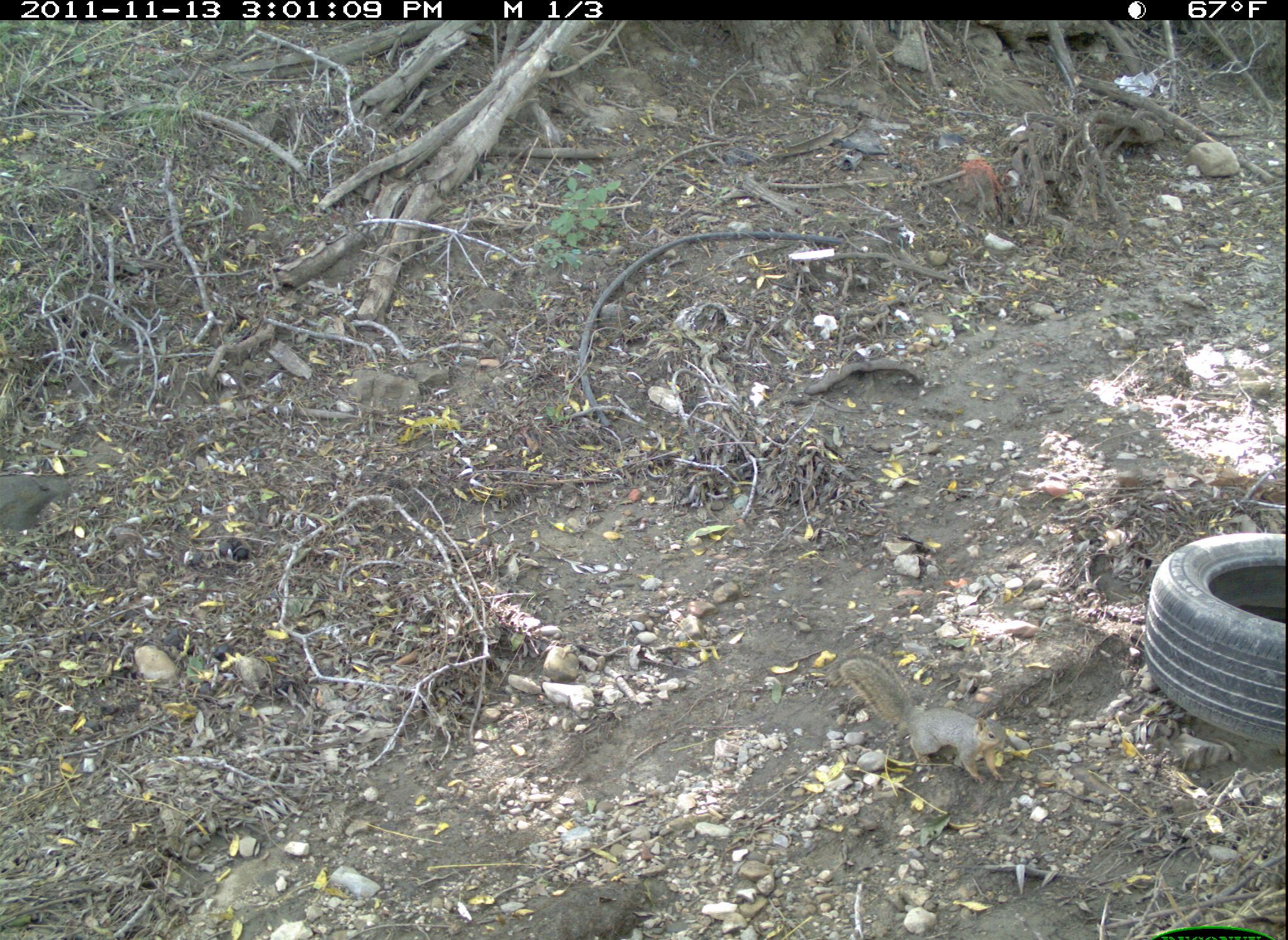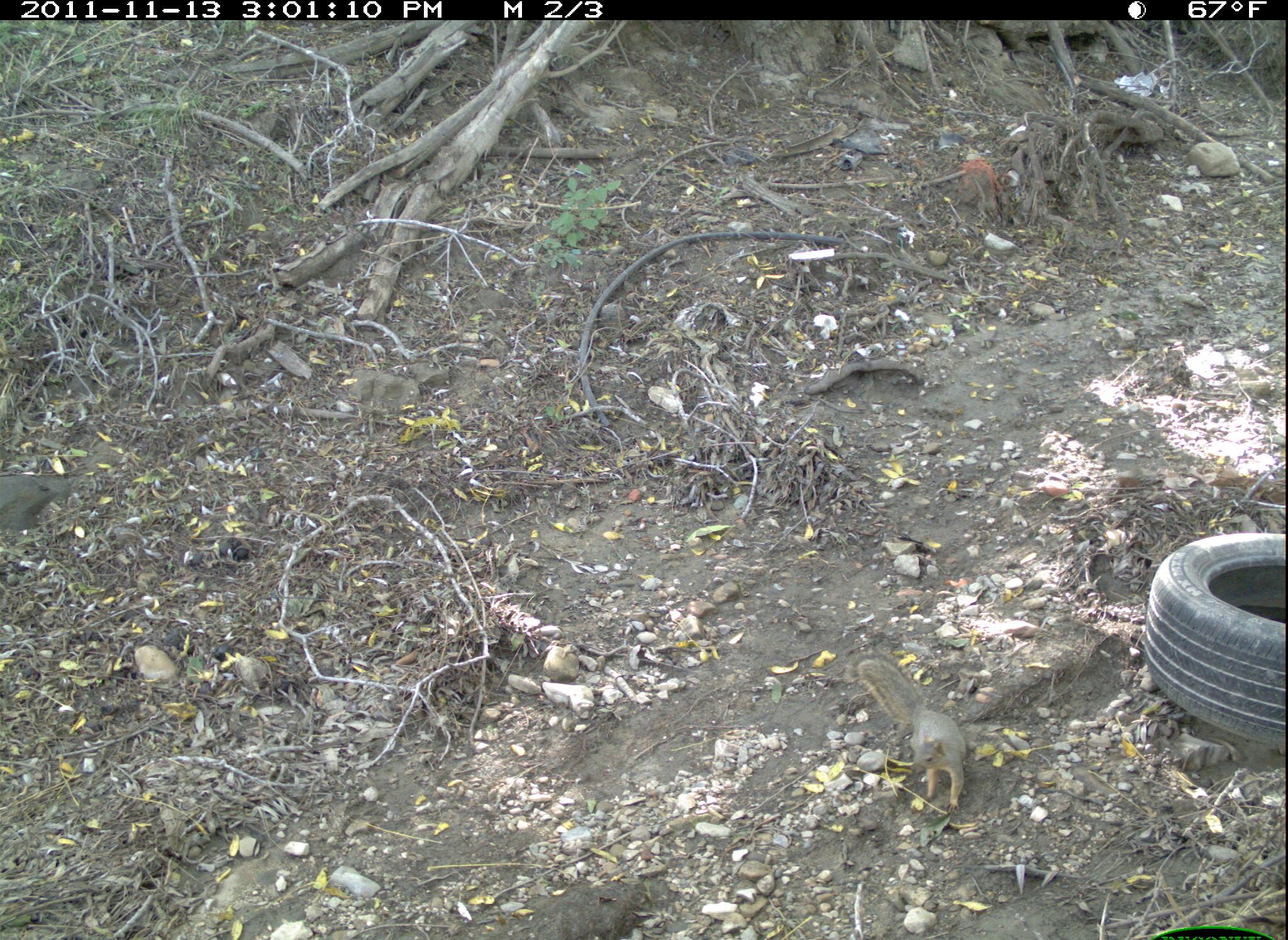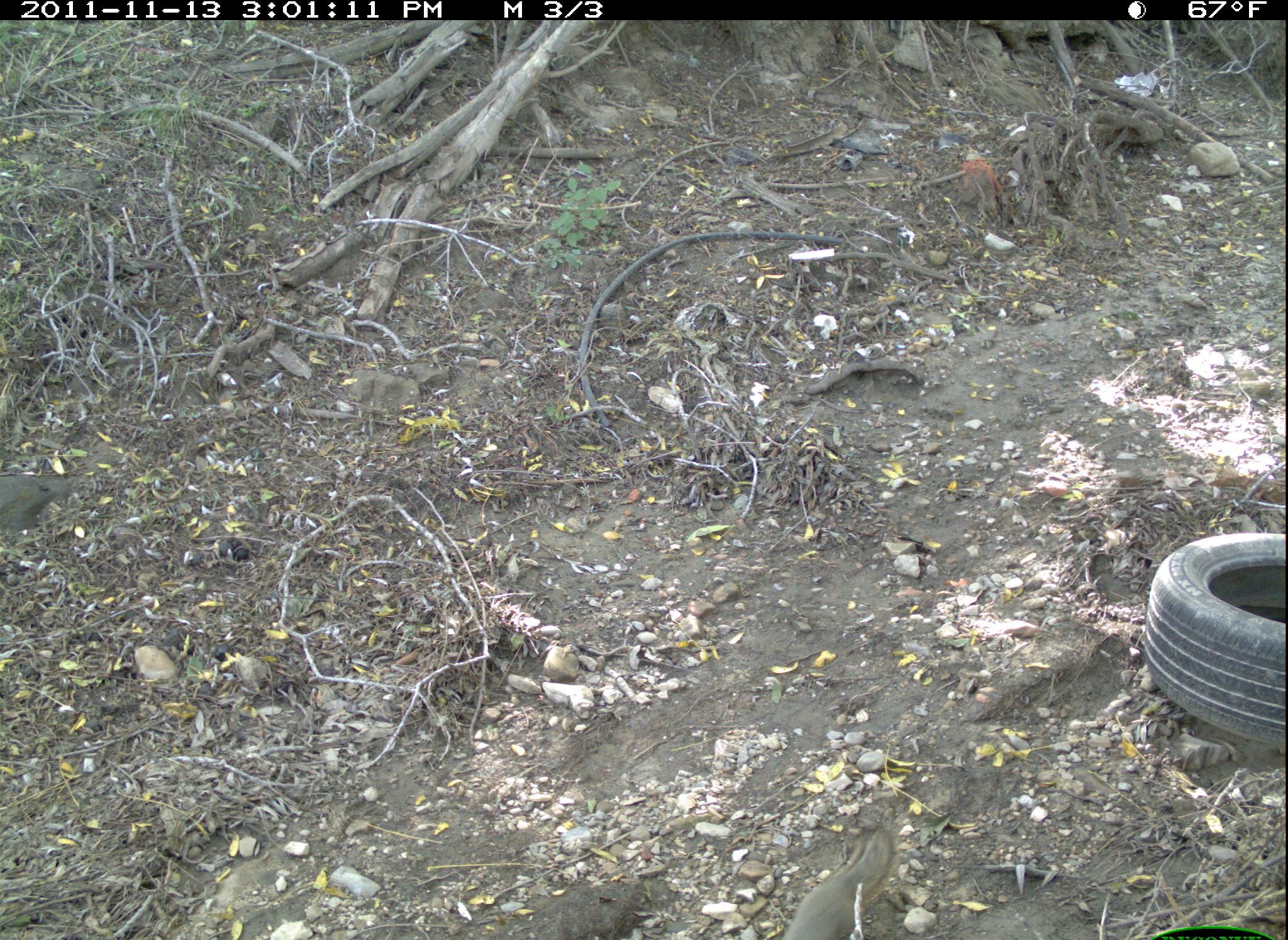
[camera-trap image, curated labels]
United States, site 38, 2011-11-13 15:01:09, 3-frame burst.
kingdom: Animalia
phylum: Chordata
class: Mammalia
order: Rodentia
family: Sciuridae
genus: Sciurus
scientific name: Sciurus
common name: squirrel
Squirrel (Sciurus).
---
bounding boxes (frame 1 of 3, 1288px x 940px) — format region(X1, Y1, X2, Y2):
squirrel: region(831, 648, 1034, 801)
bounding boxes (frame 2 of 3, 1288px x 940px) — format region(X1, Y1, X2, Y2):
squirrel: region(840, 644, 1008, 826)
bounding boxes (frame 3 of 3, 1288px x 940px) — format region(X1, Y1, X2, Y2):
squirrel: region(758, 805, 923, 937)